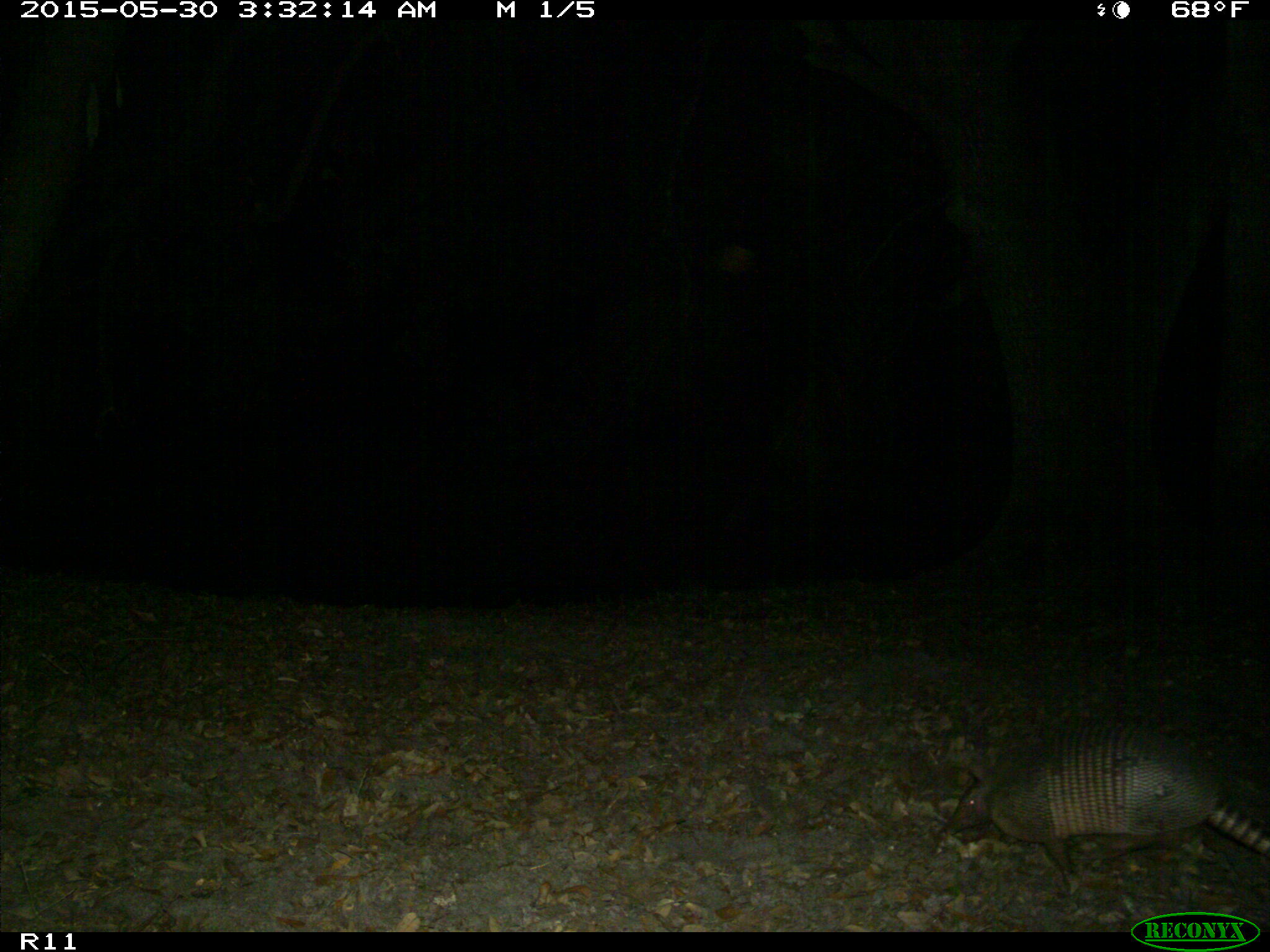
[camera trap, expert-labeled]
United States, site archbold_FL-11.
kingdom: Animalia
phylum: Chordata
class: Mammalia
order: Cingulata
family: Dasypodidae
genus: Dasypus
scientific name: Dasypus novemcinctus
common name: nine-banded armadillo